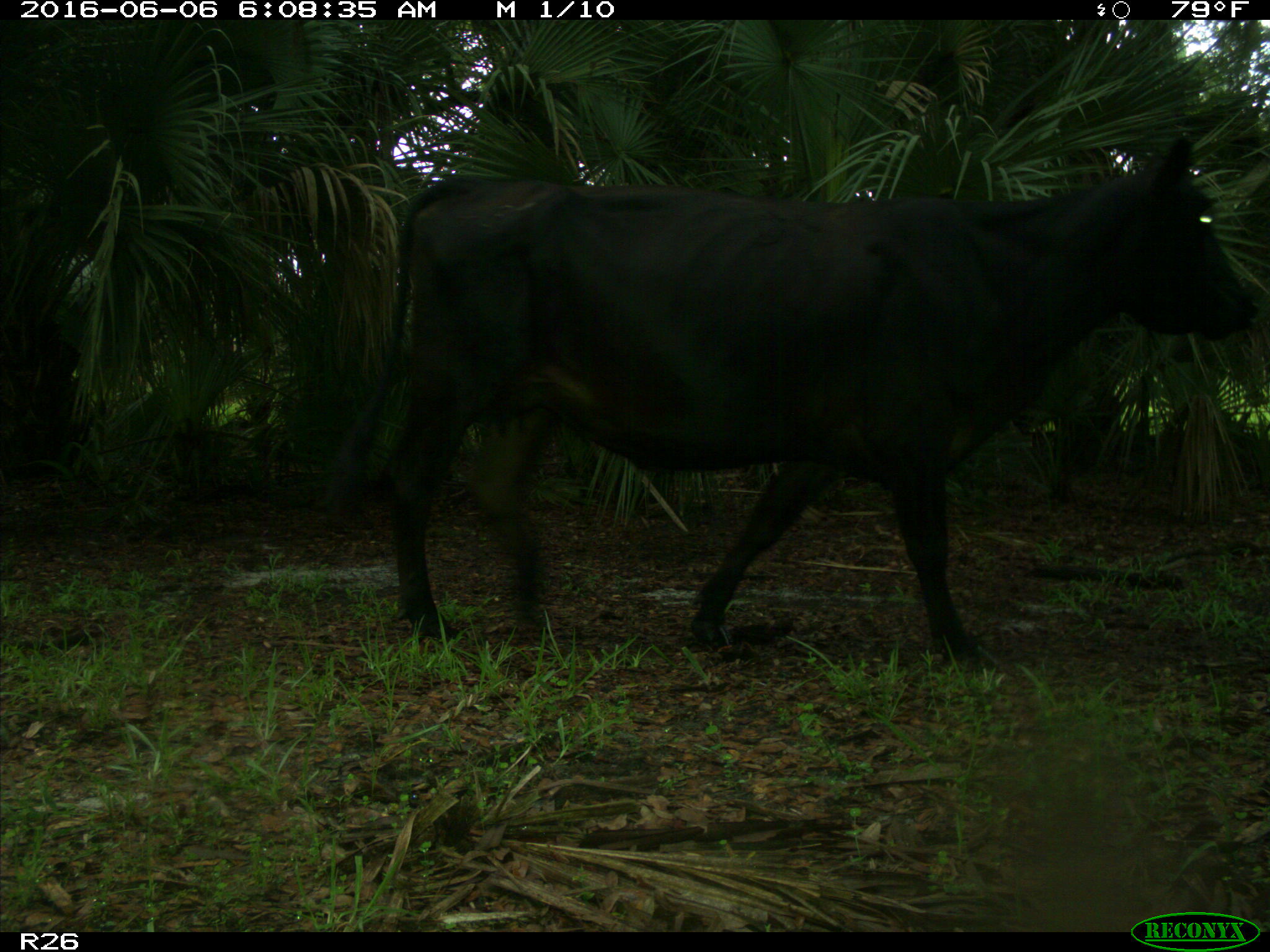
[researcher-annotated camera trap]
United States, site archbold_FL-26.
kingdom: Animalia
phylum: Chordata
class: Mammalia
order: Artiodactyla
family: Bovidae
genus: Bos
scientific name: Bos taurus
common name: domestic cow